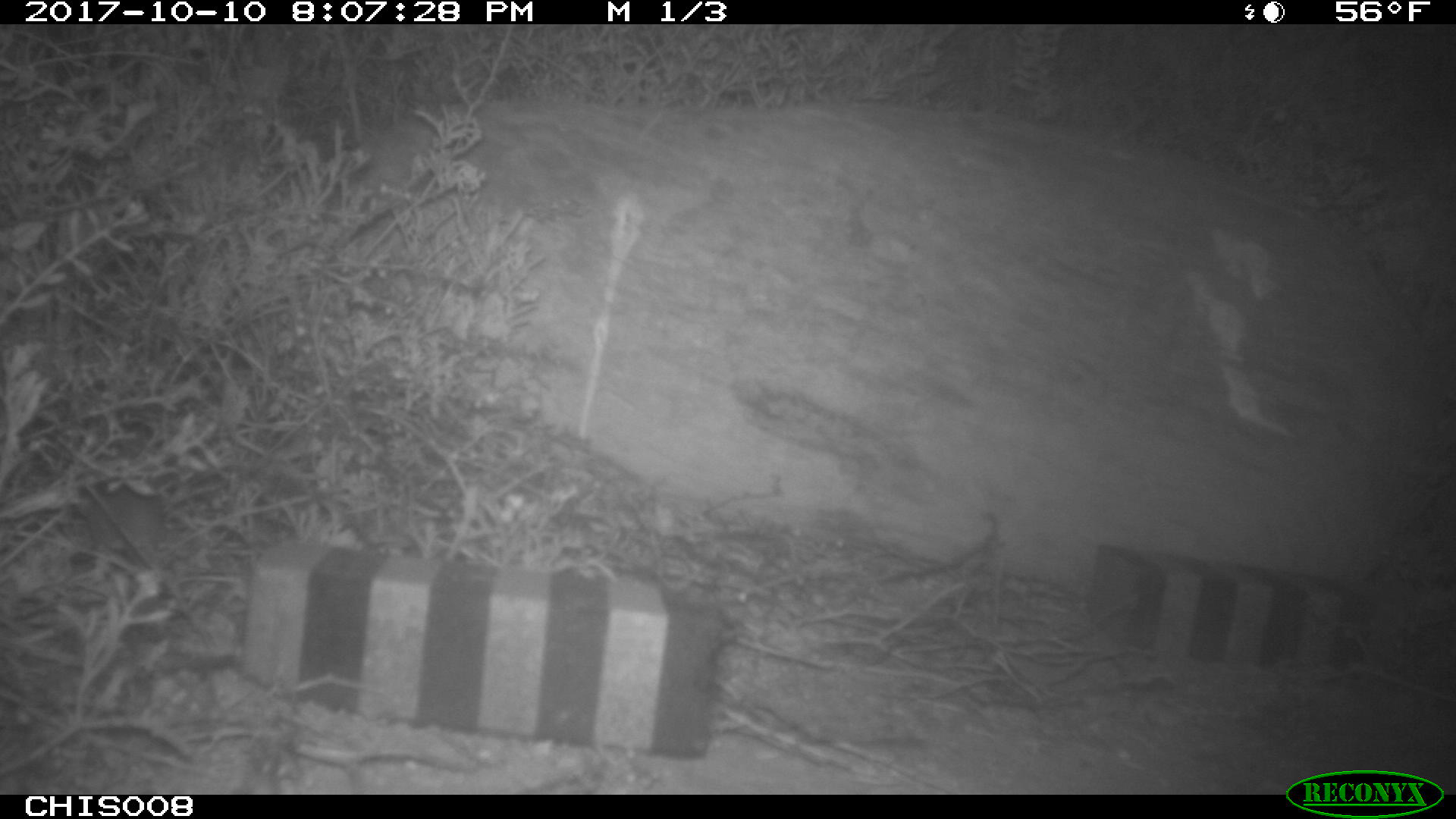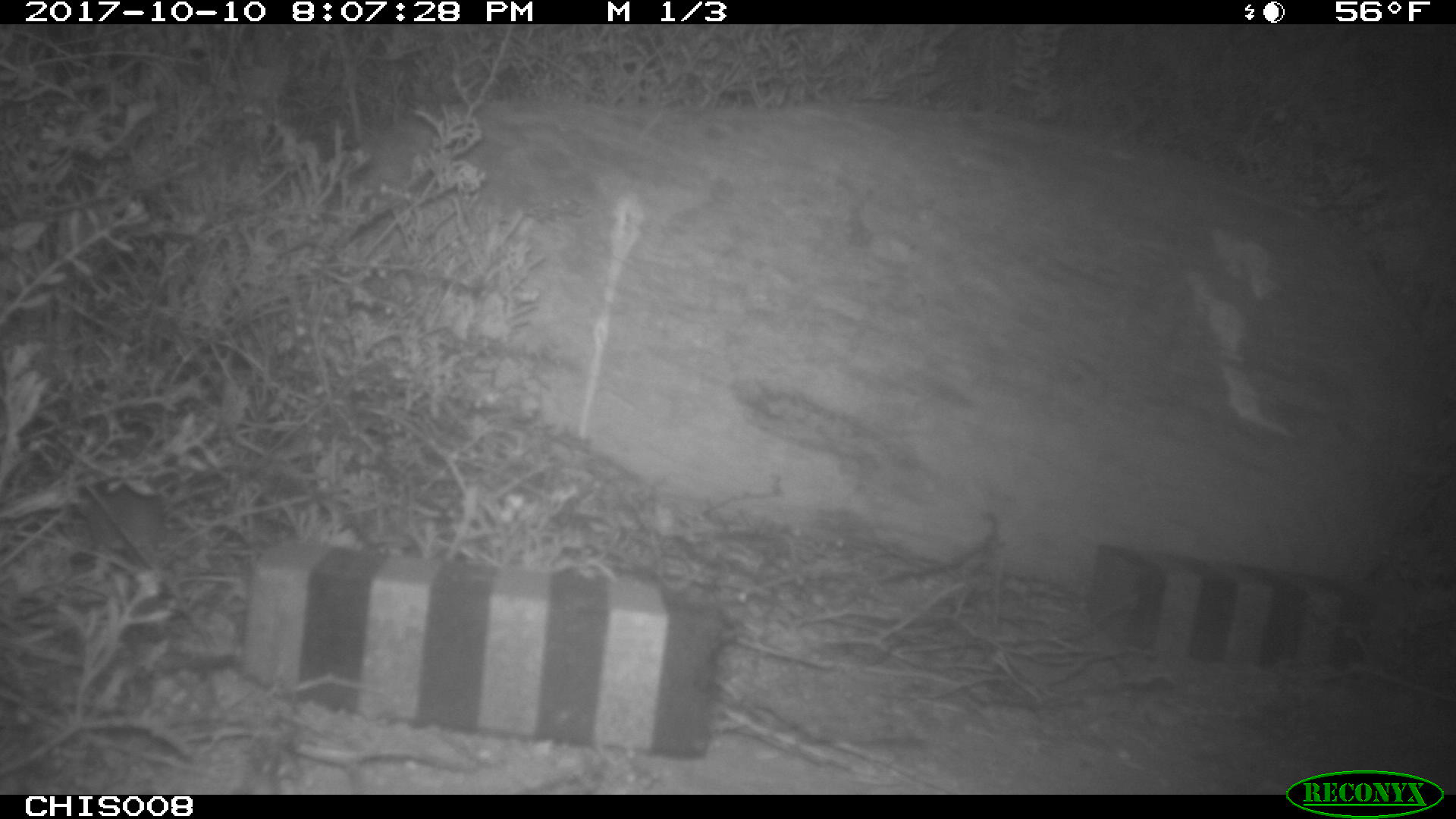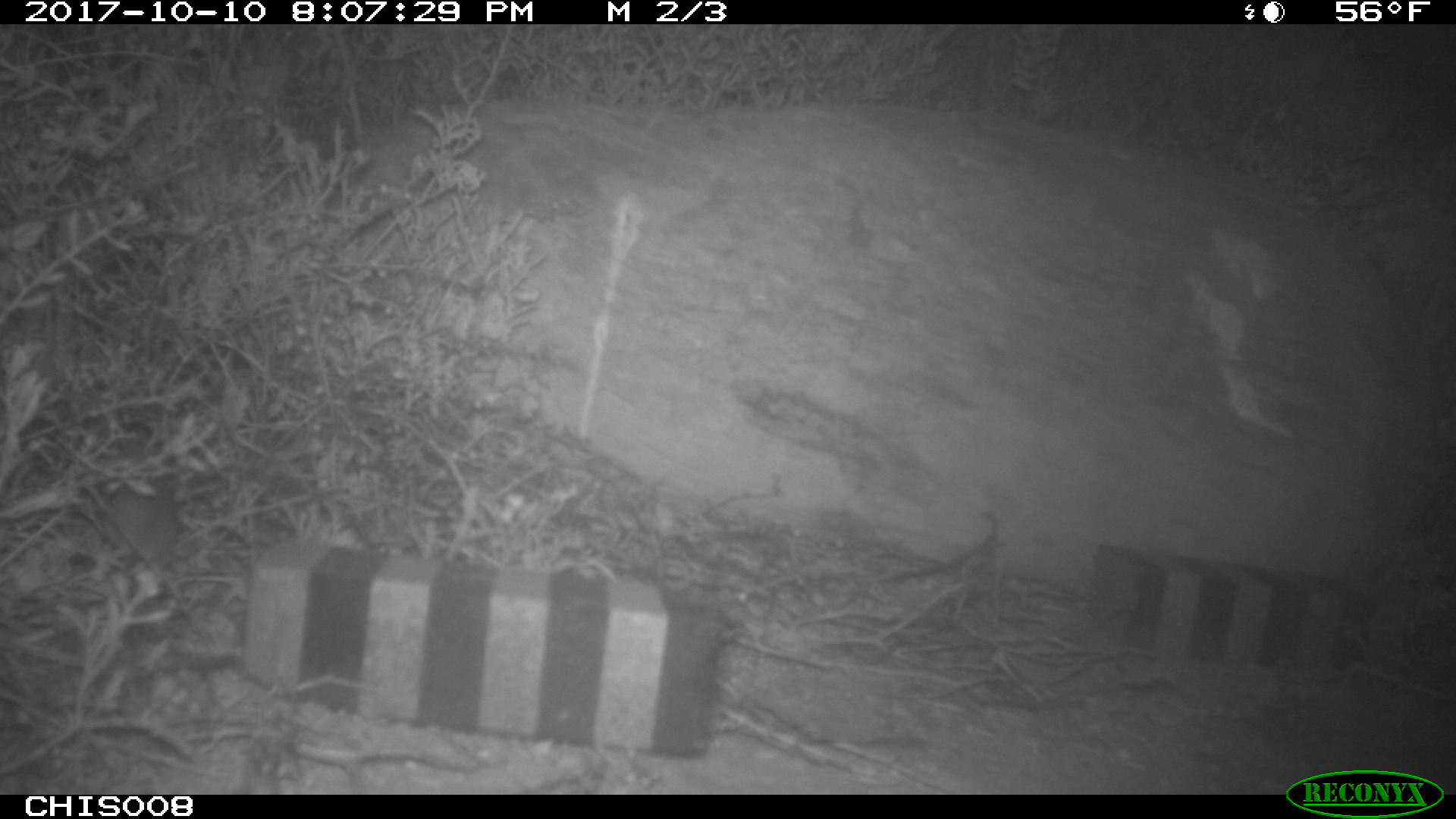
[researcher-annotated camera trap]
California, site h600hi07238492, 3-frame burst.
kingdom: Animalia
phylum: Chordata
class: Mammalia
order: Rodentia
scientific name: Rodentia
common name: rodent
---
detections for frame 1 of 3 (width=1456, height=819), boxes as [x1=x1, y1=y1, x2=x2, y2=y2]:
rodent: [x1=77, y1=476, x2=160, y2=566]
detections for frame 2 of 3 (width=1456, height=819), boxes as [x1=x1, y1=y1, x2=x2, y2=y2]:
rodent: [x1=79, y1=478, x2=168, y2=570]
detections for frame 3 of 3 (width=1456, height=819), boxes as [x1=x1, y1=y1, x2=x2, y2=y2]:
rodent: [x1=93, y1=422, x2=181, y2=623]